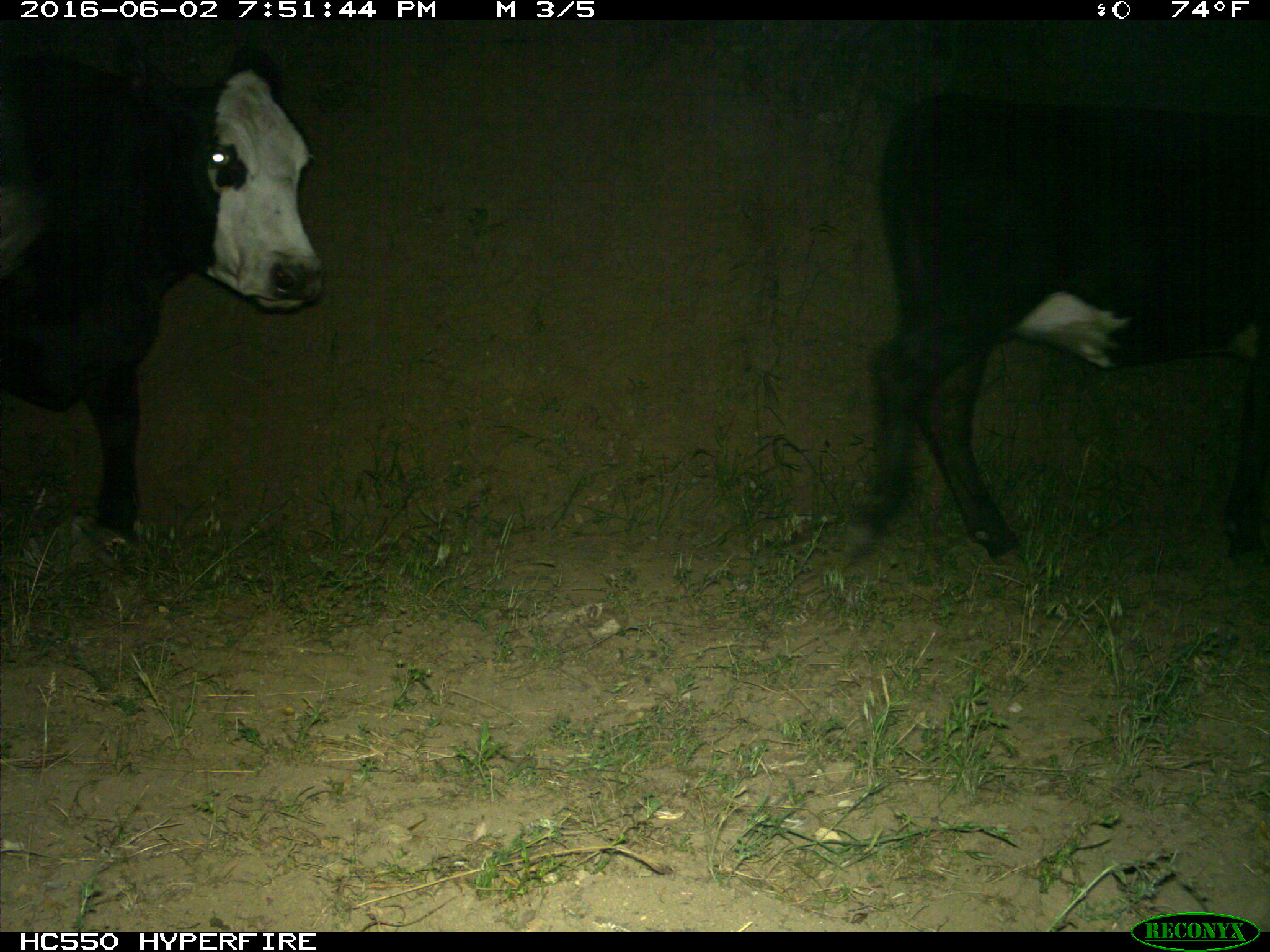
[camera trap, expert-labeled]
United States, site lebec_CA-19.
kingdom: Animalia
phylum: Chordata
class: Mammalia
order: Artiodactyla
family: Bovidae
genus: Bos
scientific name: Bos taurus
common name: domestic cow